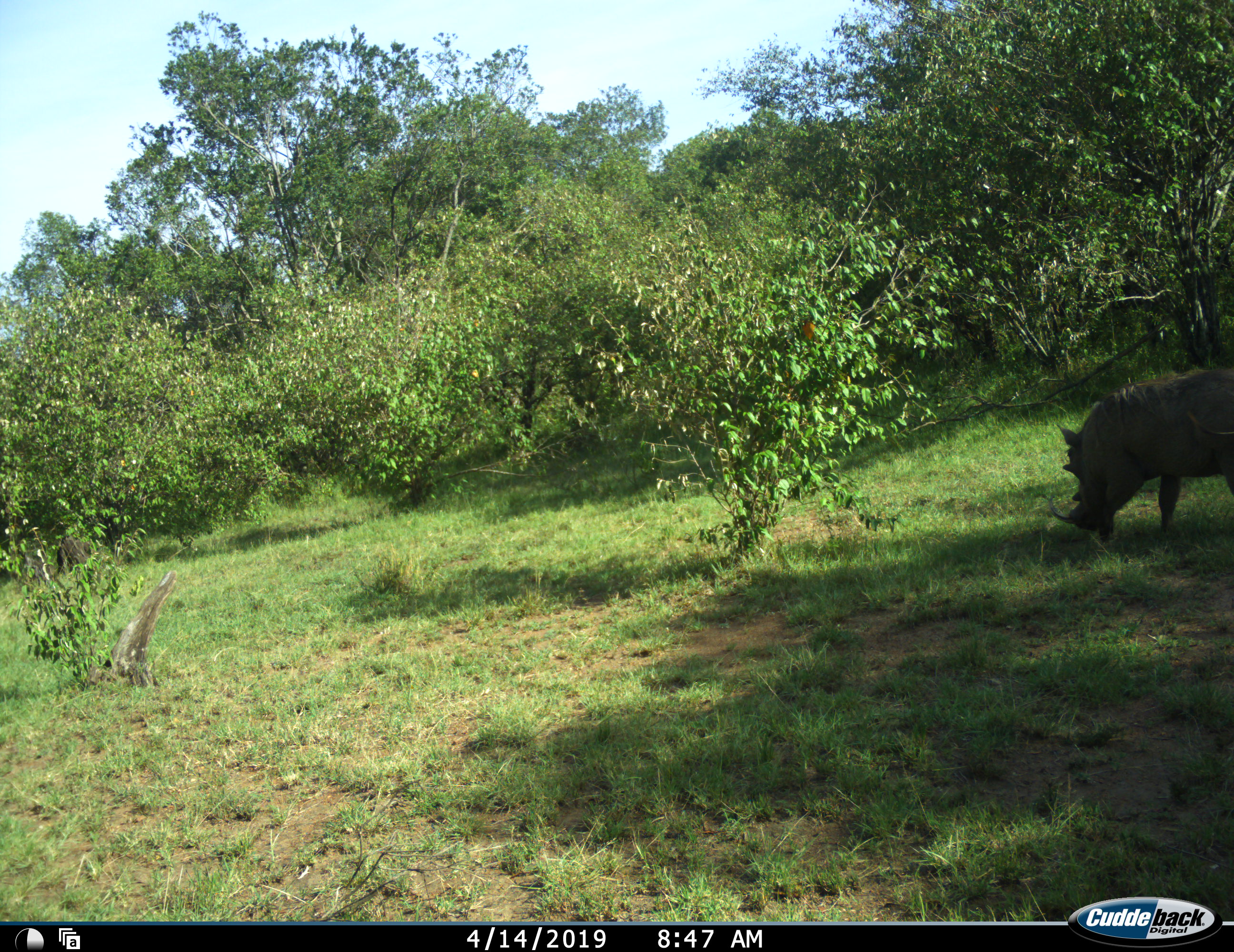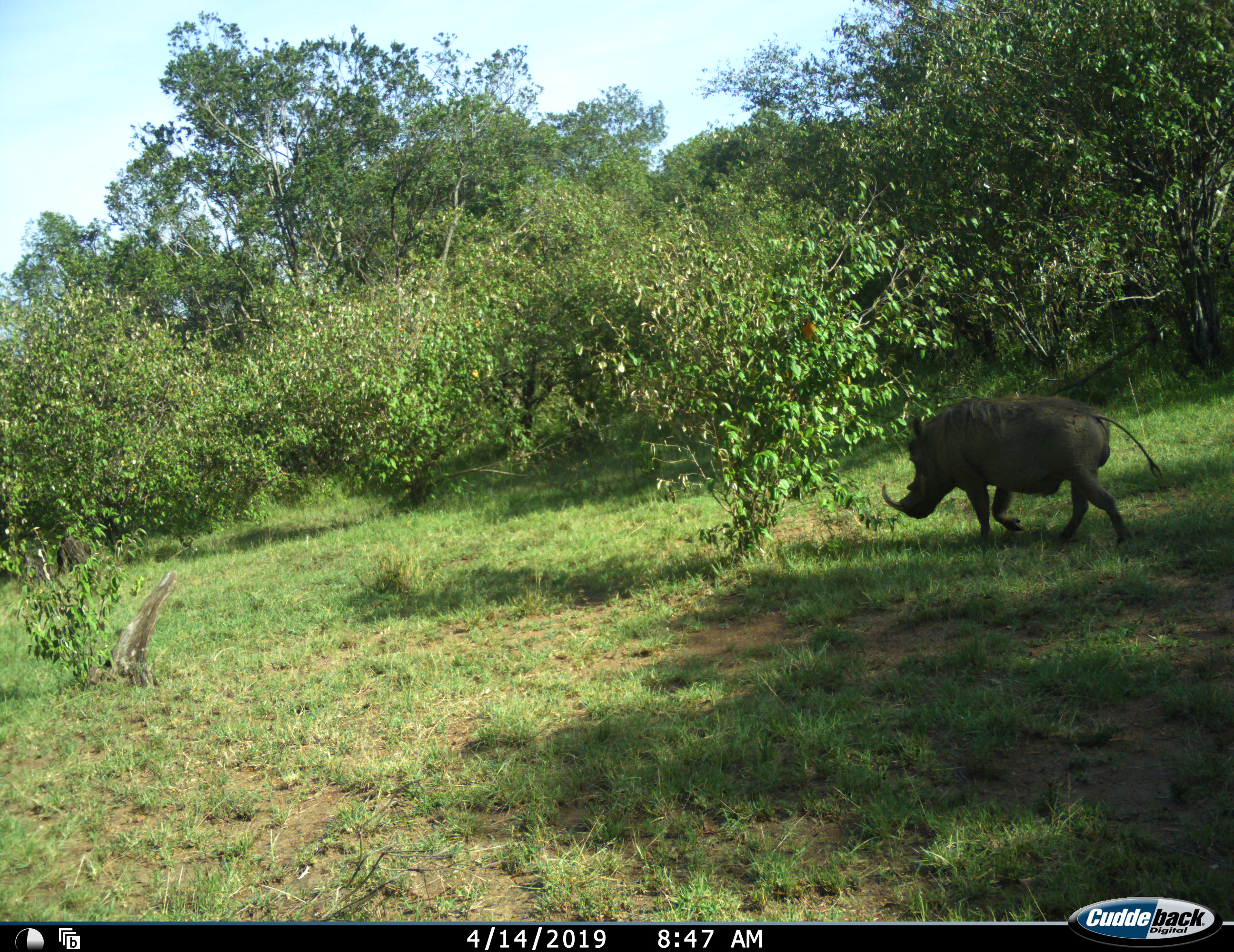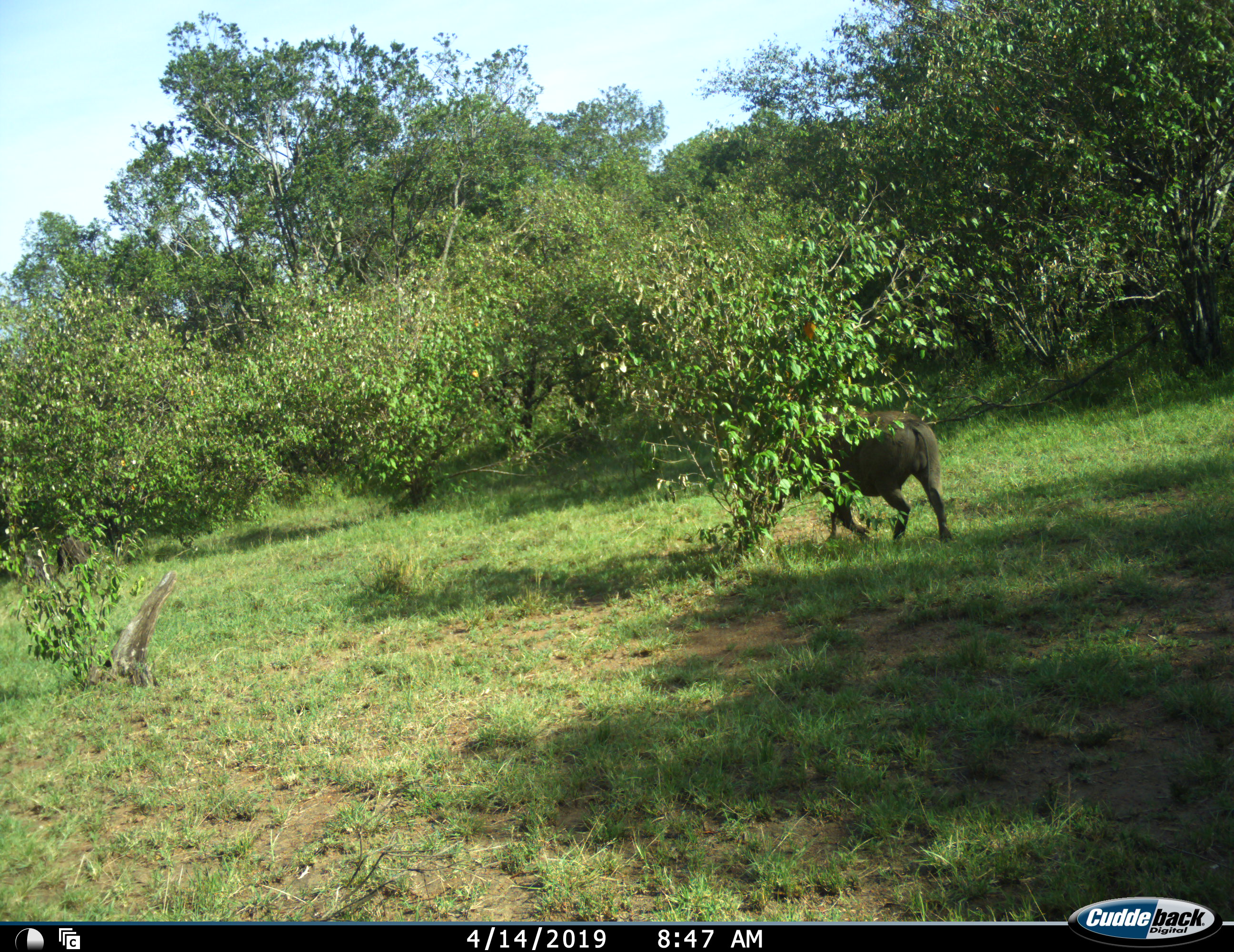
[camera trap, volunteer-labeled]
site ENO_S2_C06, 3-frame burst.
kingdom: Animalia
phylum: Chordata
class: Mammalia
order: Artiodactyla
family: Suidae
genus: Phacochoerus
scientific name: Phacochoerus africanus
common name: warthog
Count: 1.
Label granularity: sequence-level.